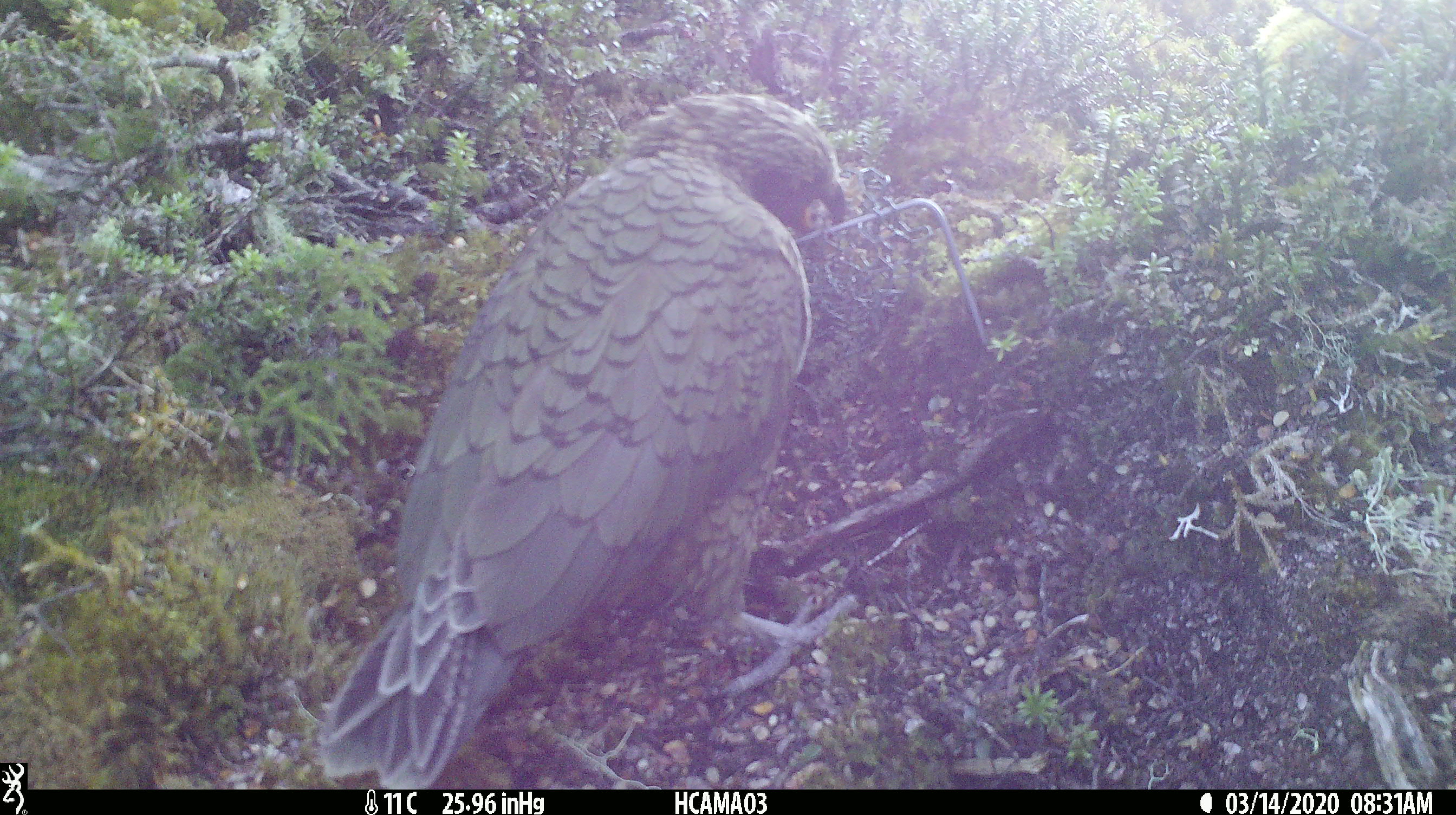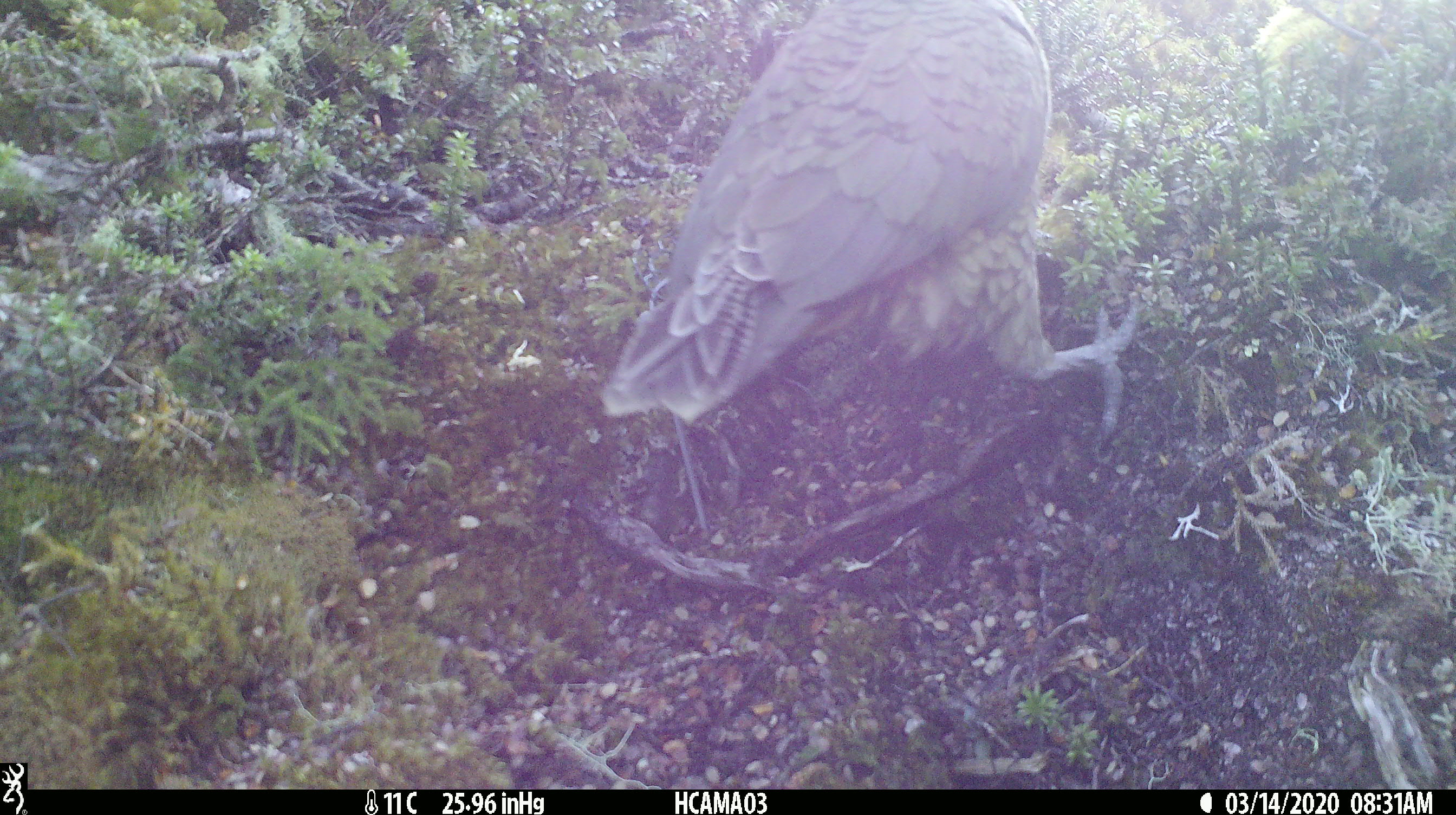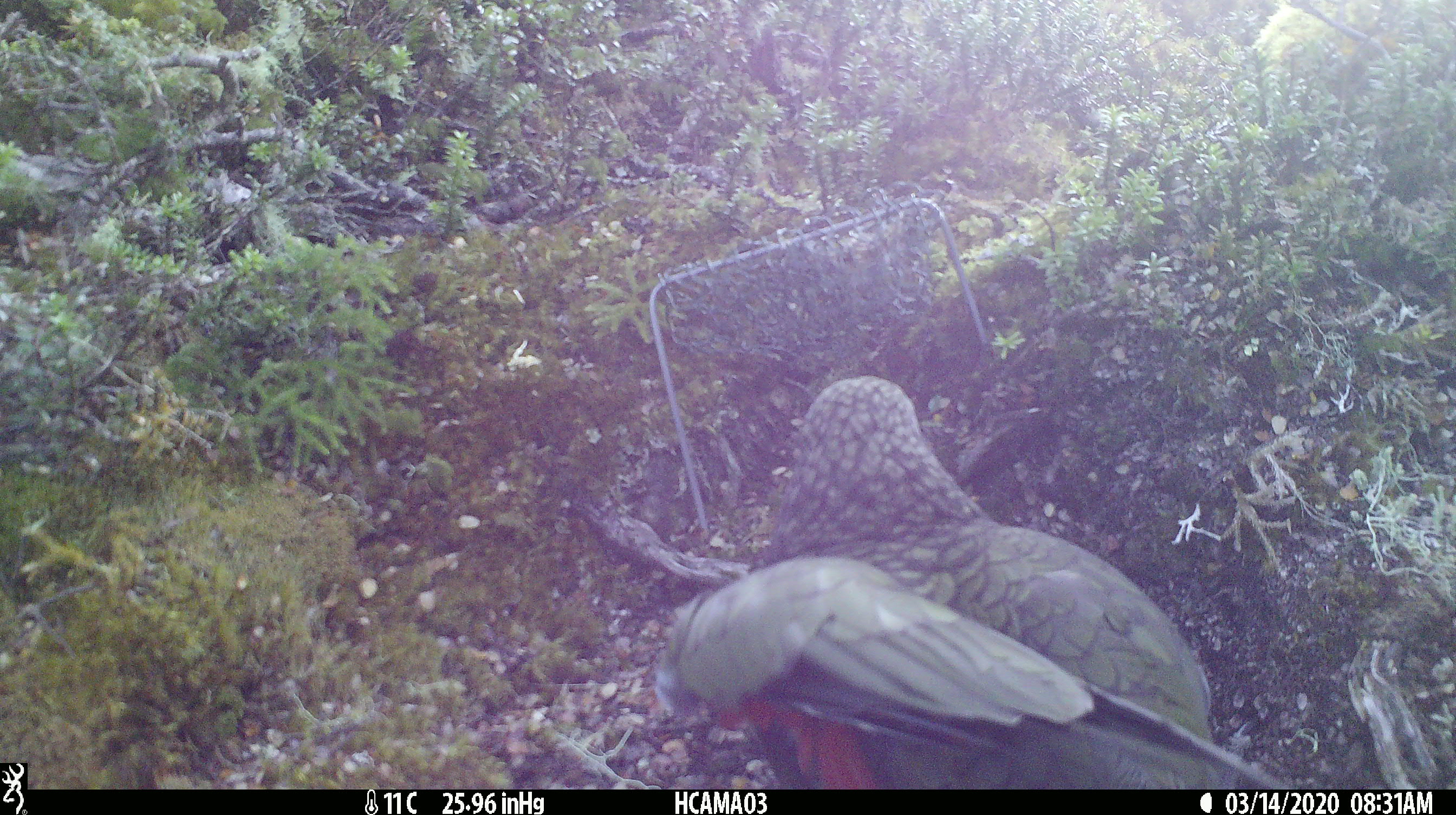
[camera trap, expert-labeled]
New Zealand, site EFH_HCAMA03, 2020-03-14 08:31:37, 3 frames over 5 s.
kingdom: Animalia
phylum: Chordata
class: Aves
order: Psittaciformes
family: Strigopidae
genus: Nestor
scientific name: Nestor notabilis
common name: kea